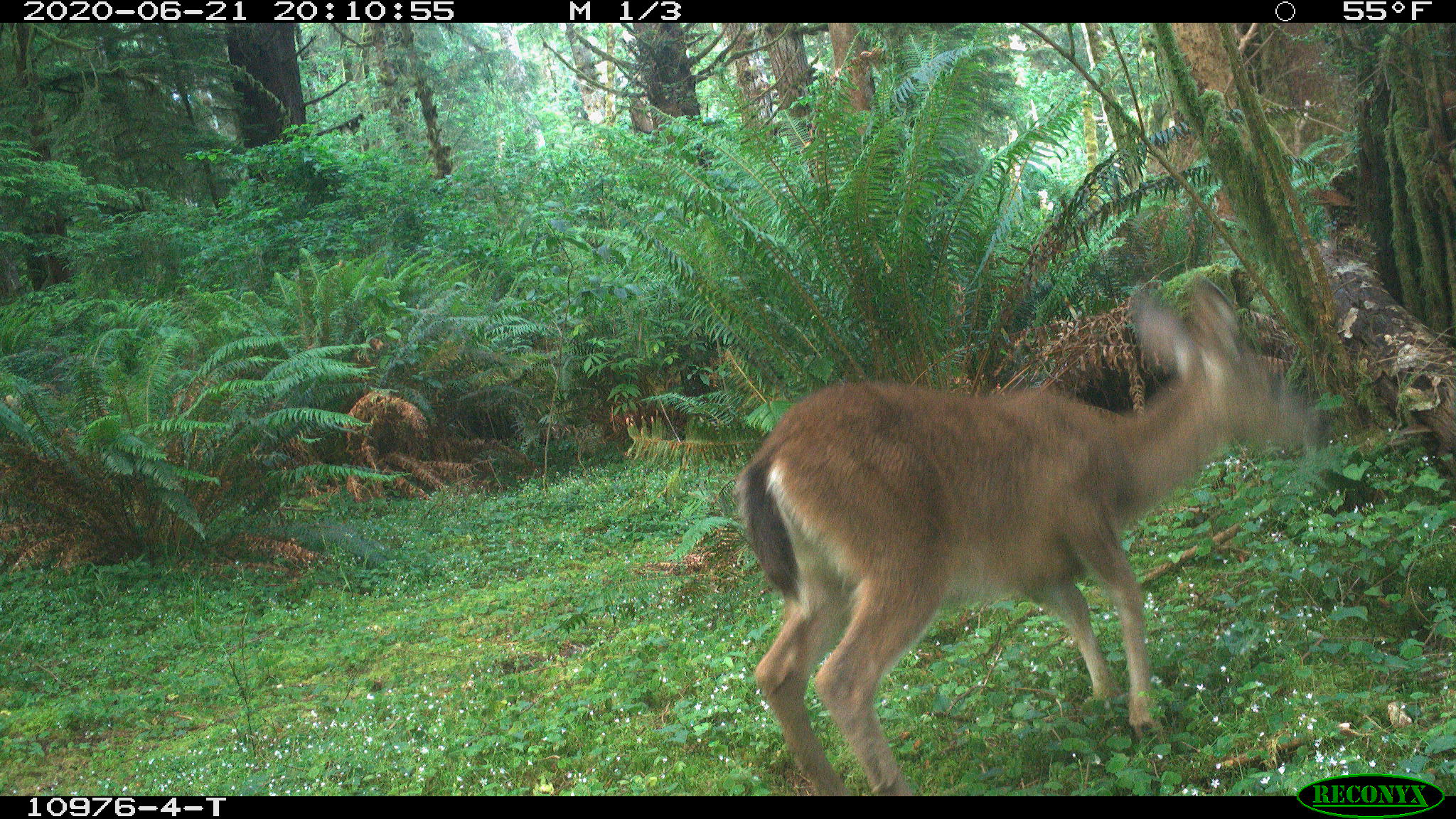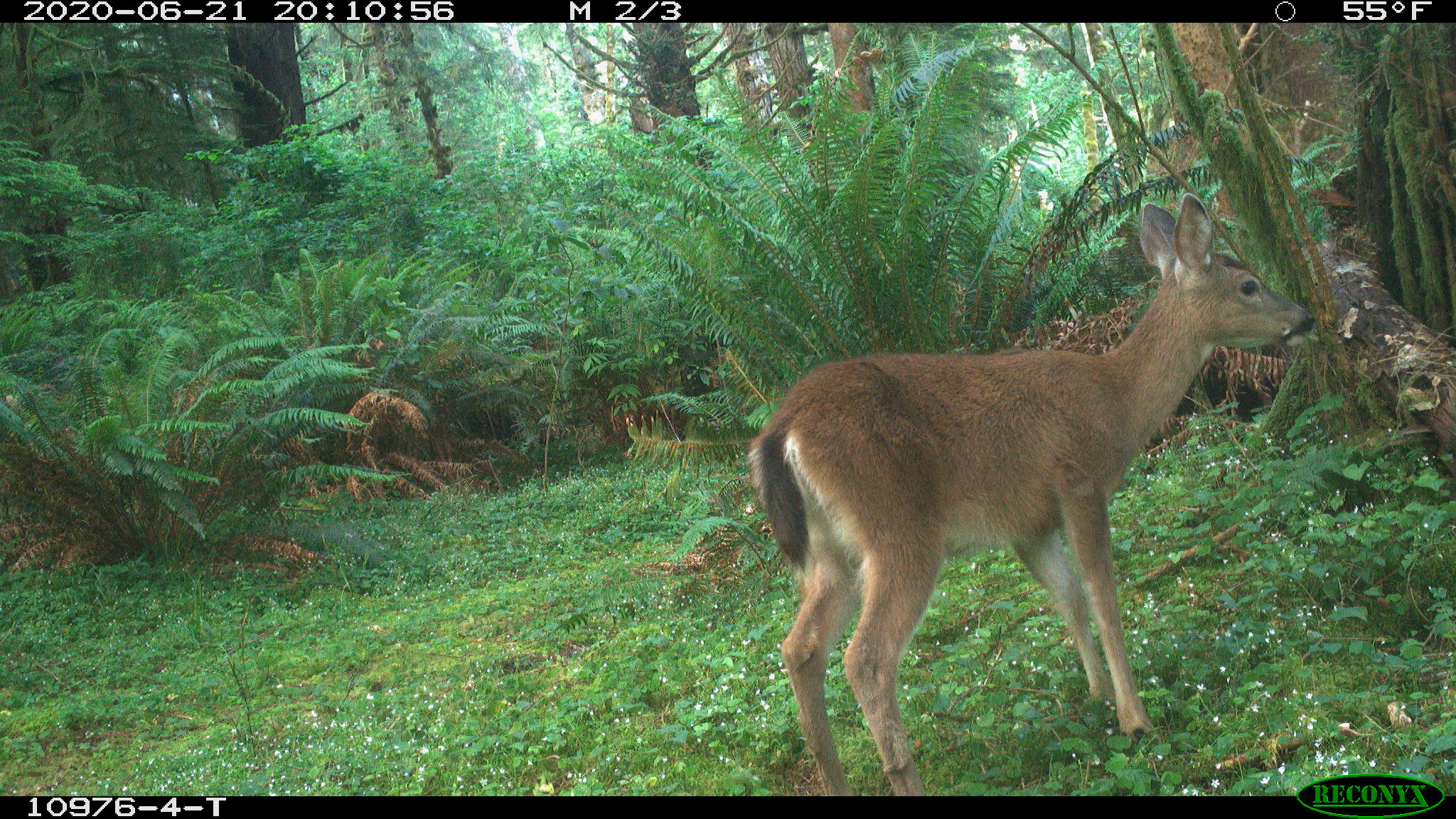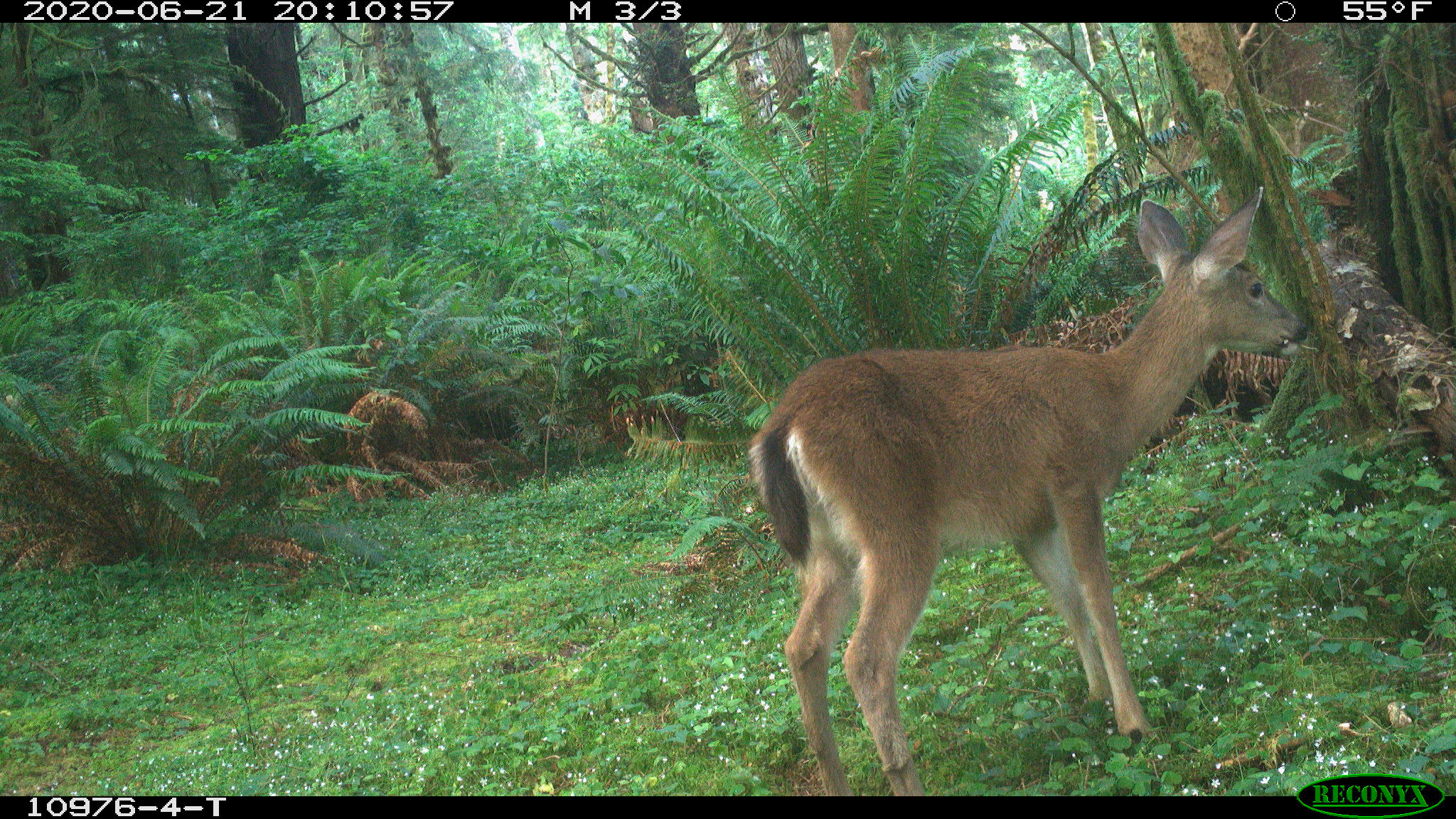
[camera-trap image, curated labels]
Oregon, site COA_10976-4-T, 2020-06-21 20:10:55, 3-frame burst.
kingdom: Animalia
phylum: Chordata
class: Mammalia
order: Artiodactyla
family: Cervidae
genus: Odocoileus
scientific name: Odocoileus hemionus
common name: black-tailed deer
Black-tailed deer (Odocoileus hemionus).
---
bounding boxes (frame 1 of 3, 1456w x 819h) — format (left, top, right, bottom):
black-tailed deer: (728, 269, 1331, 775)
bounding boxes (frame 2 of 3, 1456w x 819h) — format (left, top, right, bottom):
black-tailed deer: (751, 190, 1335, 770)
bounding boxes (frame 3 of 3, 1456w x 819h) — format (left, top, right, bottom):
black-tailed deer: (742, 177, 1324, 772)